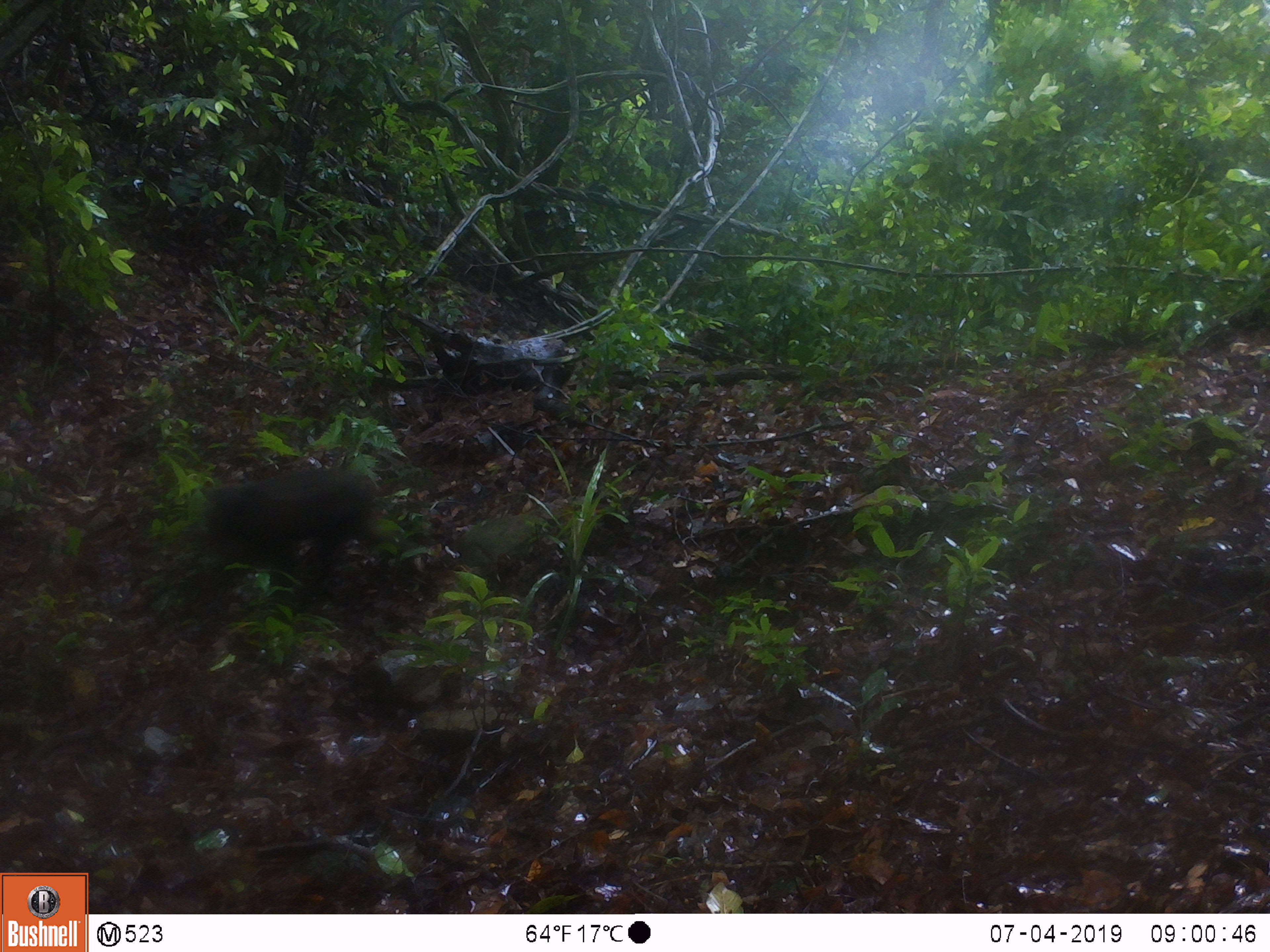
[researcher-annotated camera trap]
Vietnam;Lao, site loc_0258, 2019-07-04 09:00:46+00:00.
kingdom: Animalia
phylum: Chordata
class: Mammalia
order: Primates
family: Cercopithecidae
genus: Macaca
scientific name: Macaca arctoides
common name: stump-tailed macaque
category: stump tailed macaque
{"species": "stump tailed macaque (stump-tailed macaque) (Macaca arctoides)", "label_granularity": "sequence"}